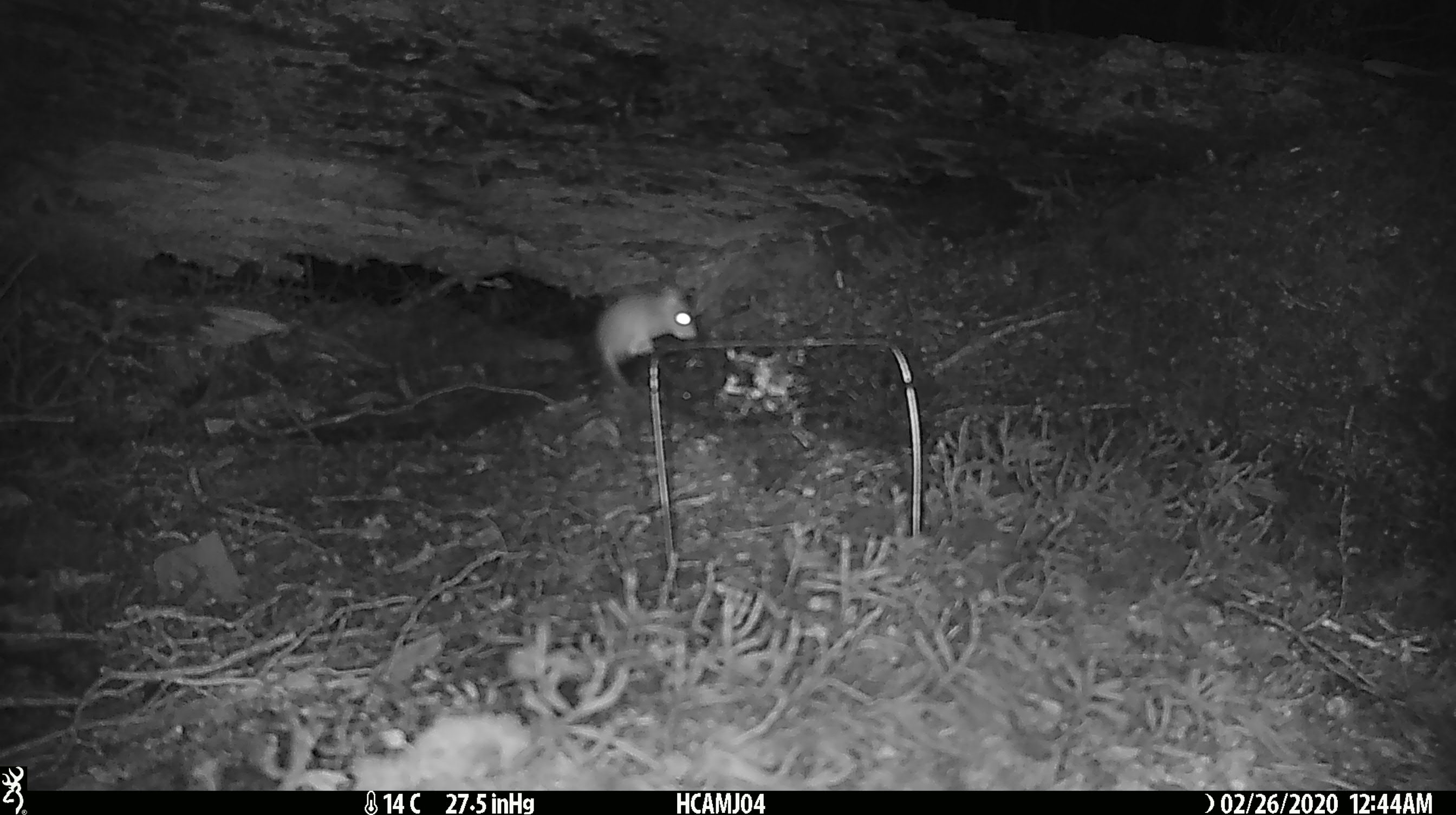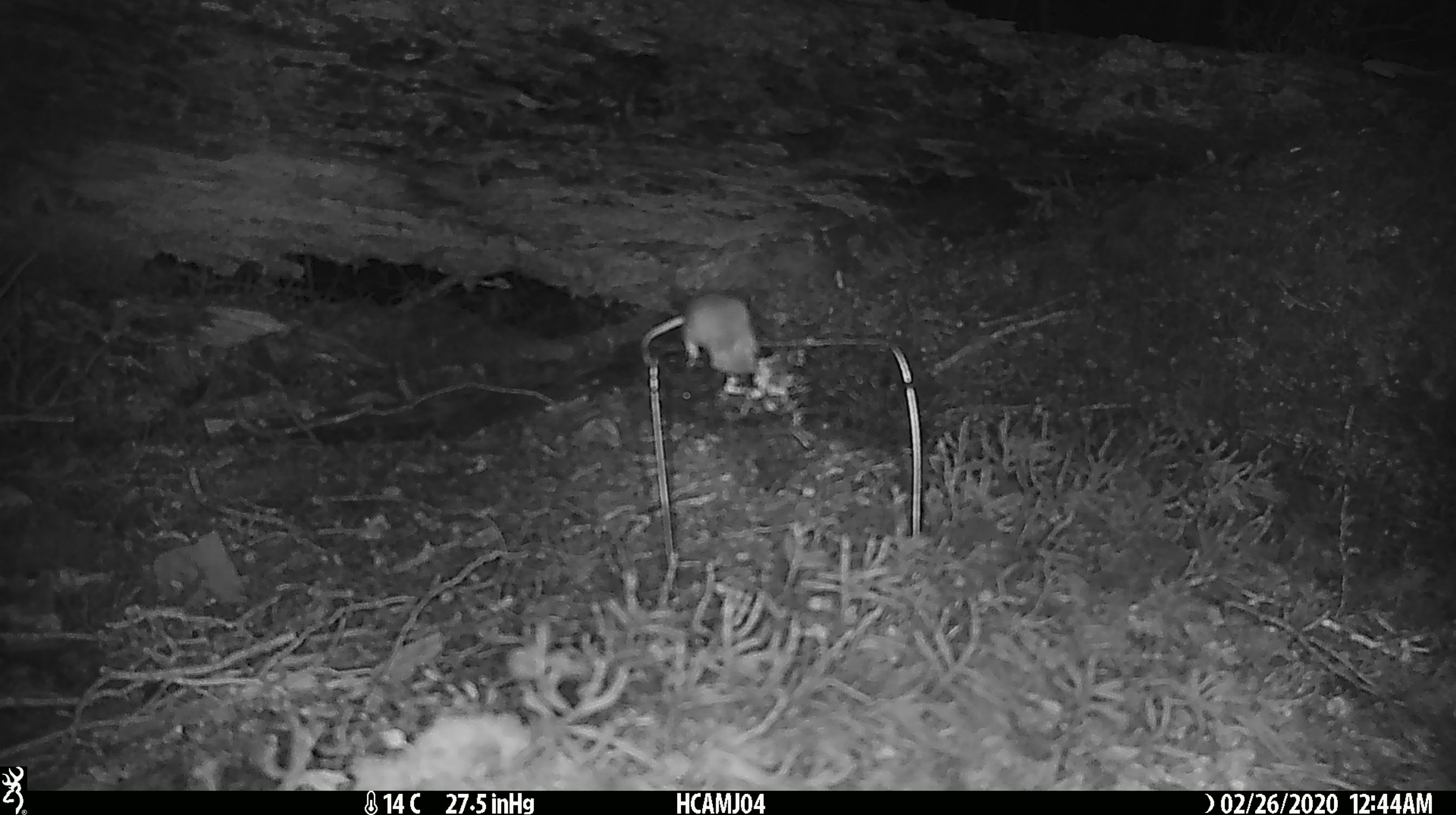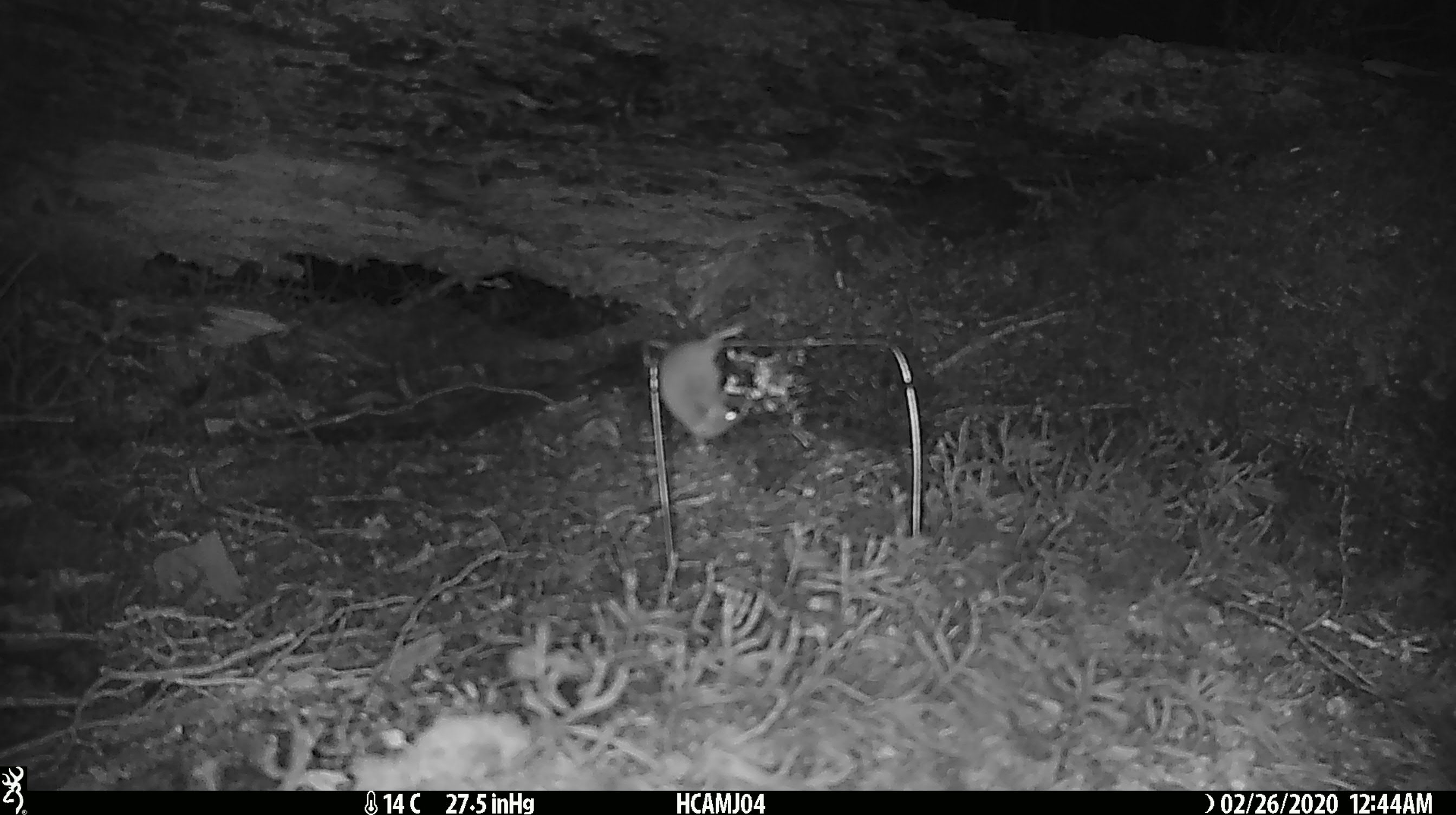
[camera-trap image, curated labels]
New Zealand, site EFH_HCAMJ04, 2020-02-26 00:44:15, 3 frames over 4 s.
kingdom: Animalia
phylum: Chordata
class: Mammalia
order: Rodentia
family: Muridae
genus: Mus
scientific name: Mus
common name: mouse